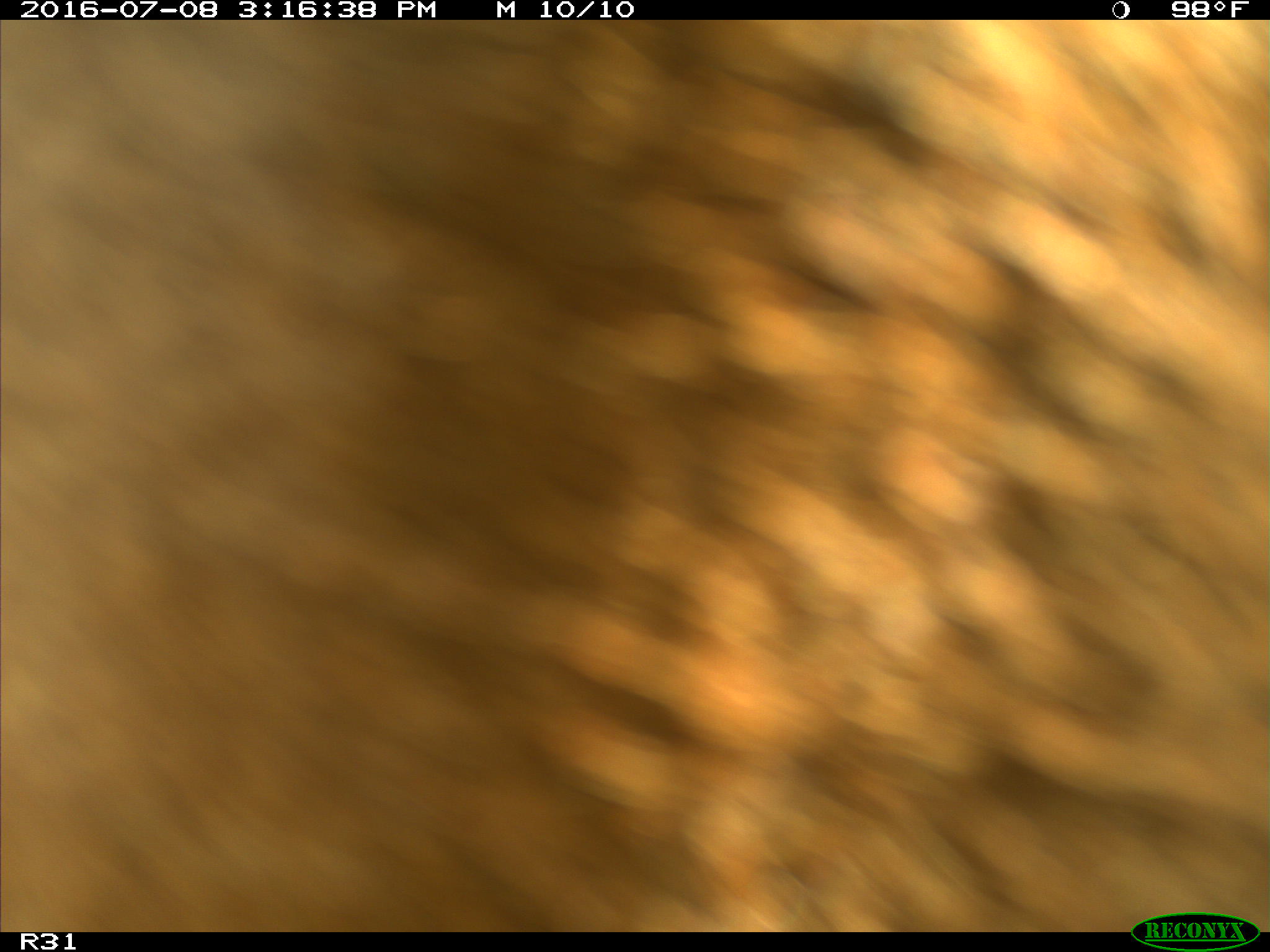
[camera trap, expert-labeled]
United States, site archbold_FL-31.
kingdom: Animalia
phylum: Chordata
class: Mammalia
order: Artiodactyla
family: Bovidae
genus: Bos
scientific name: Bos taurus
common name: domestic cow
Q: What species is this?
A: Bos taurus (domestic cow).